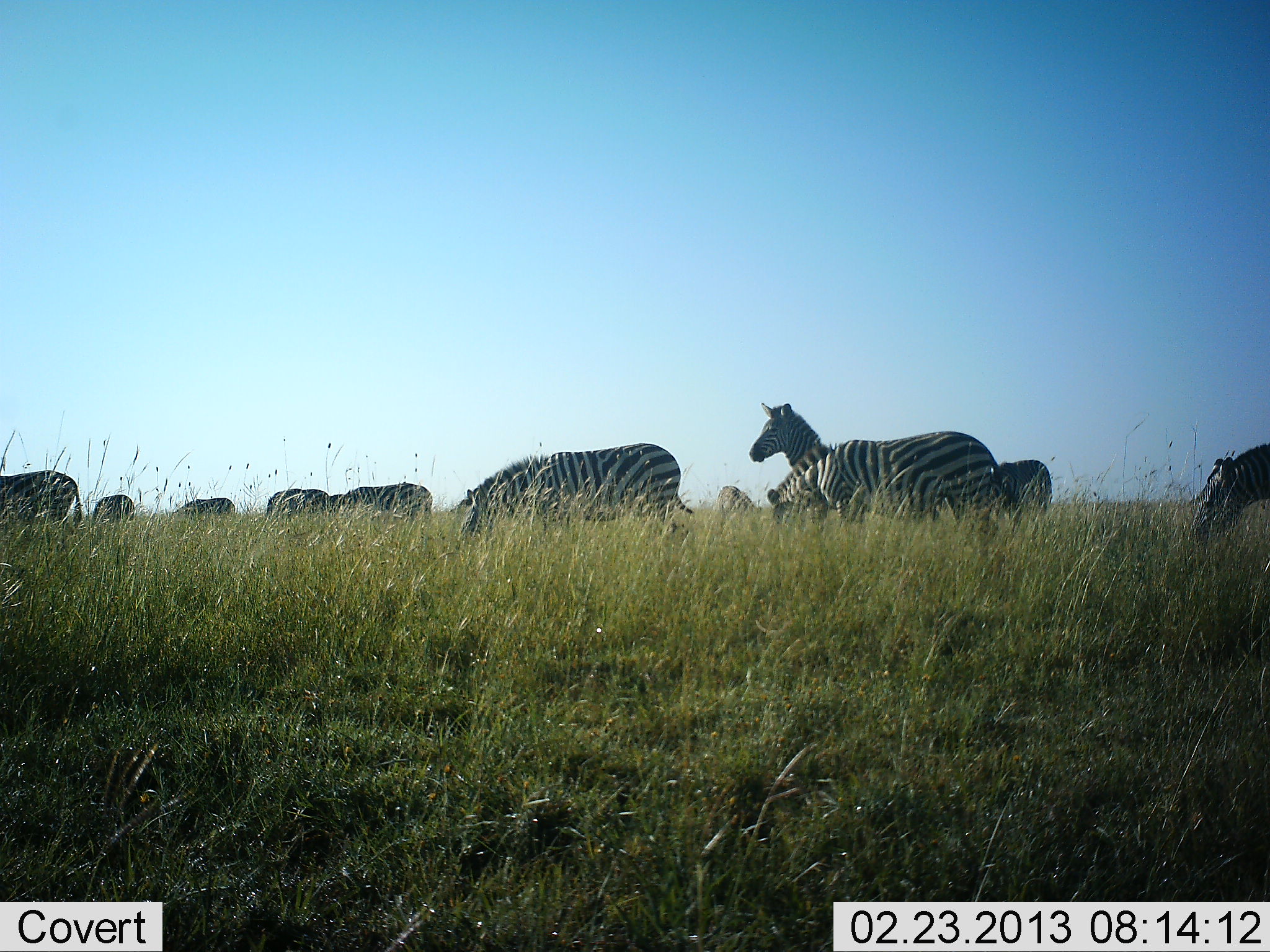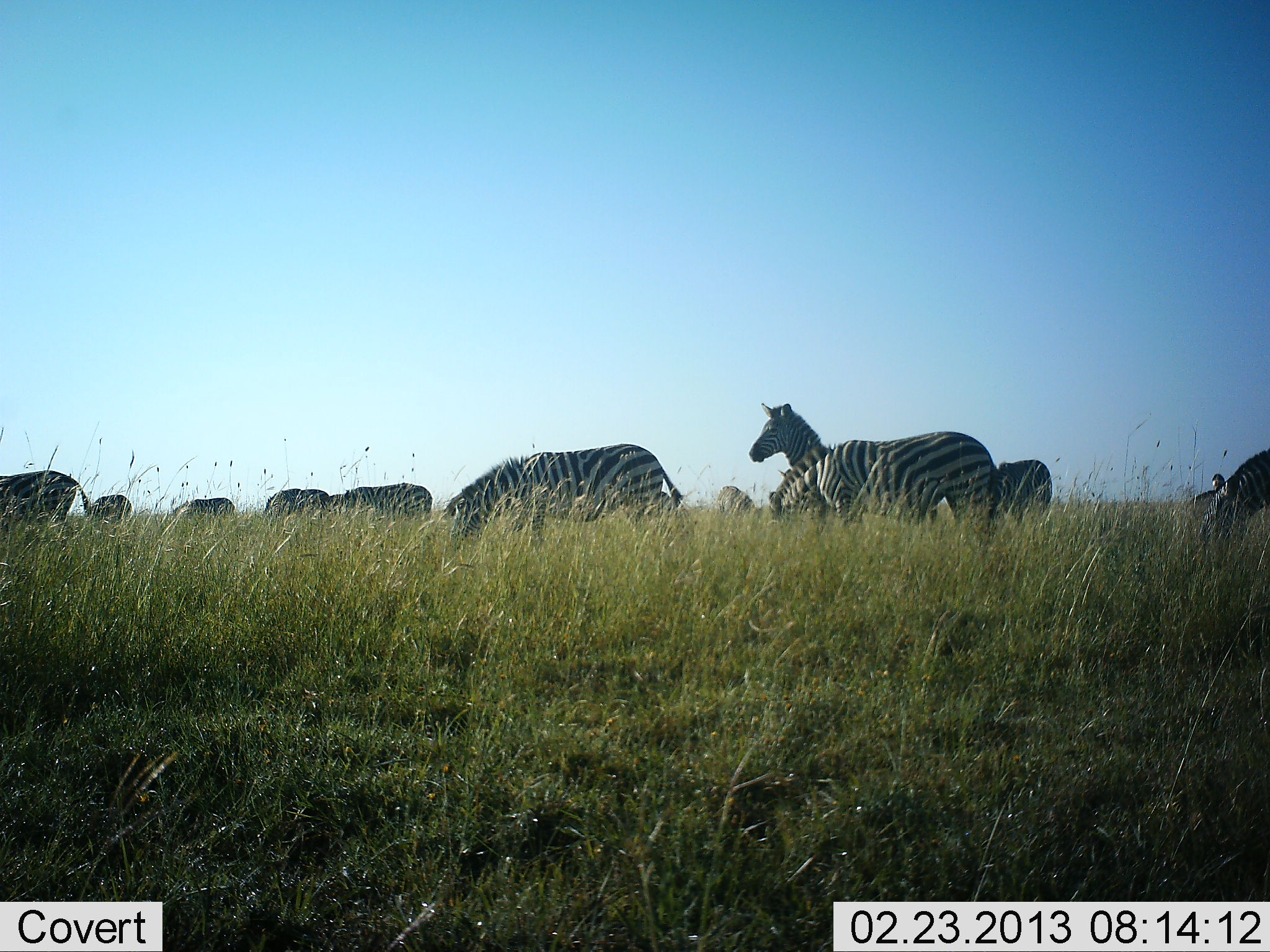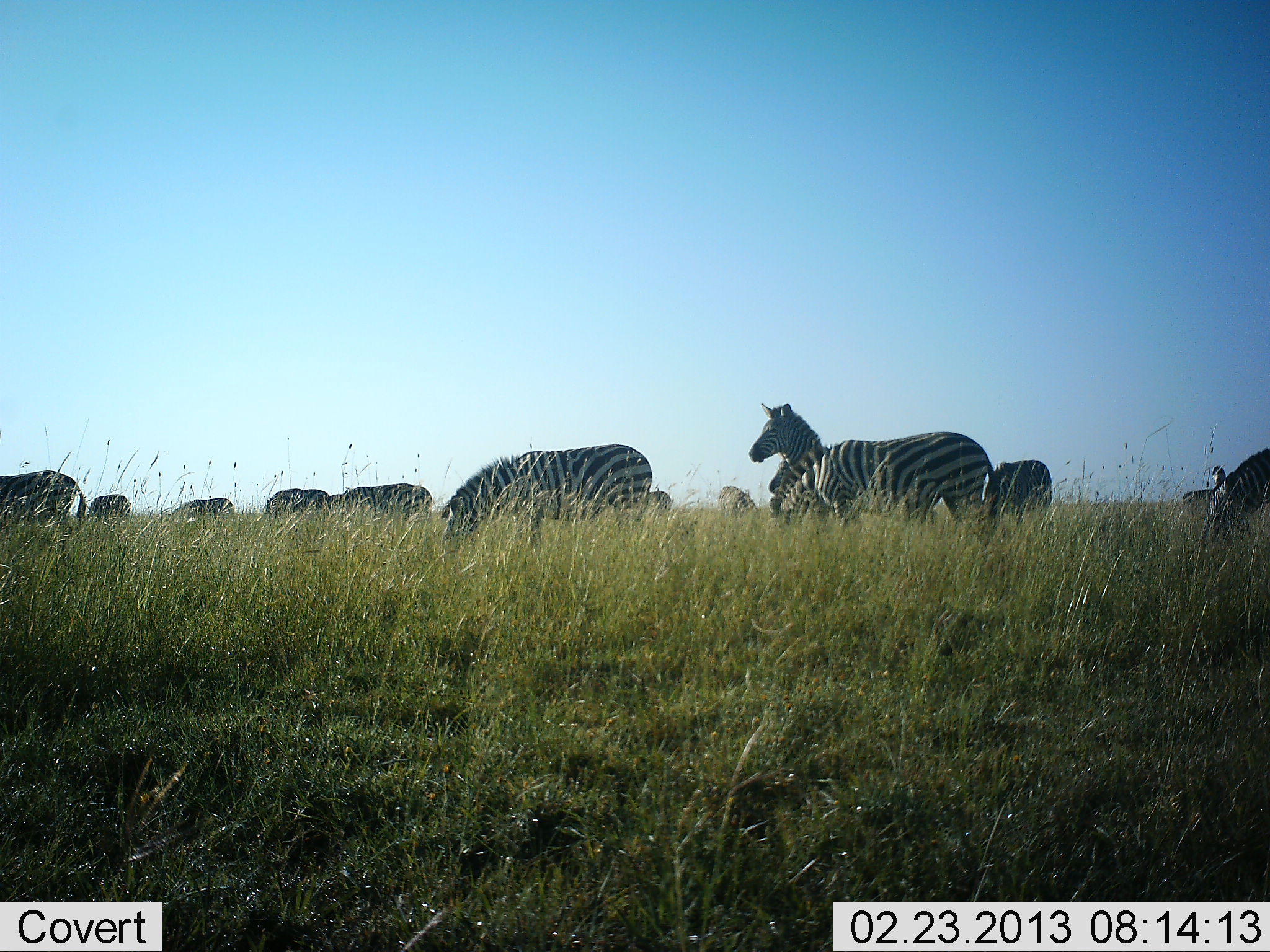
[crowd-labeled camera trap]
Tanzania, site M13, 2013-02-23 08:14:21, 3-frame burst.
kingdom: Animalia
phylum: Chordata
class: Mammalia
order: Perissodactyla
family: Equidae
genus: Equus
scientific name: Equus quagga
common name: plains zebra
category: zebra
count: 11-50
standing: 60%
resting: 0%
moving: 23%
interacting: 3%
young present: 0%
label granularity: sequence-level